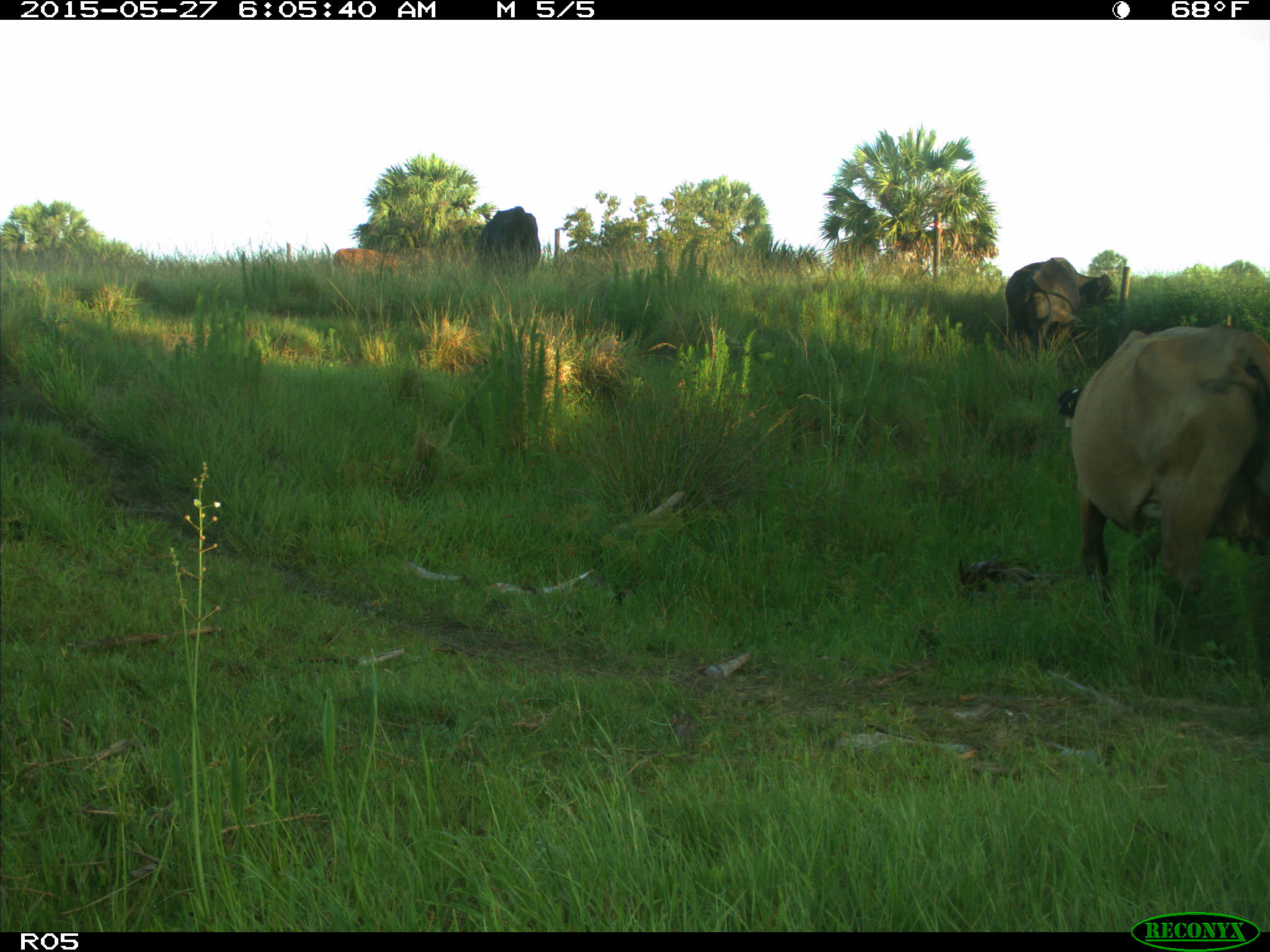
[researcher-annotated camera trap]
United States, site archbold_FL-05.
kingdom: Animalia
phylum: Chordata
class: Mammalia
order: Artiodactyla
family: Bovidae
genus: Bos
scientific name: Bos taurus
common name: domestic cow